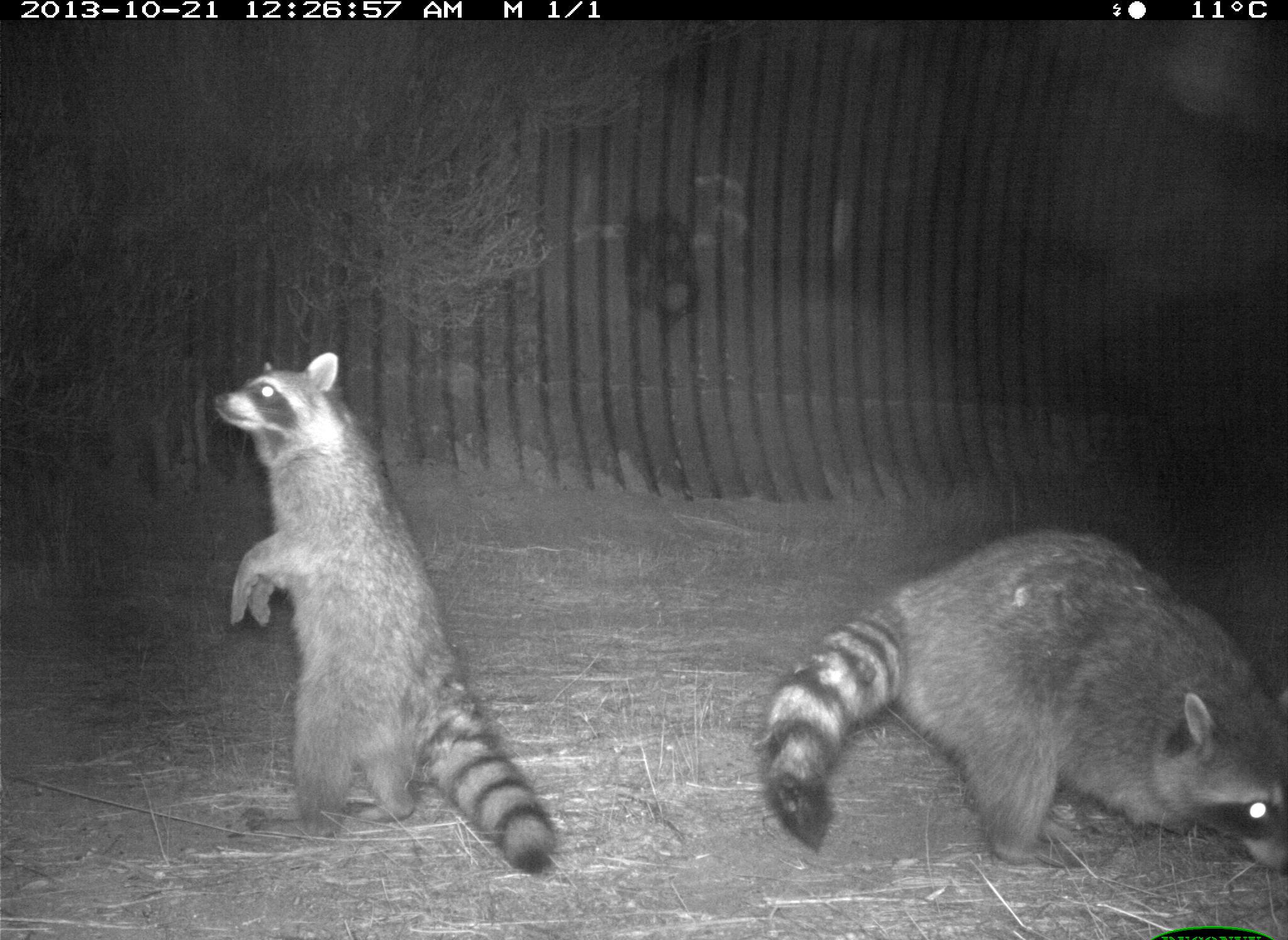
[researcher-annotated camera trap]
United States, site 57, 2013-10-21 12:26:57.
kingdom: Animalia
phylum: Chordata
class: Mammalia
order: Carnivora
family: Procyonidae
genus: Procyon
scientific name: Procyon lotor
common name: raccoon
Raccoon (Procyon lotor).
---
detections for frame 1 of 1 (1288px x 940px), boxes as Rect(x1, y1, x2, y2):
raccoon: Rect(210, 351, 565, 878); Rect(763, 531, 1288, 883)